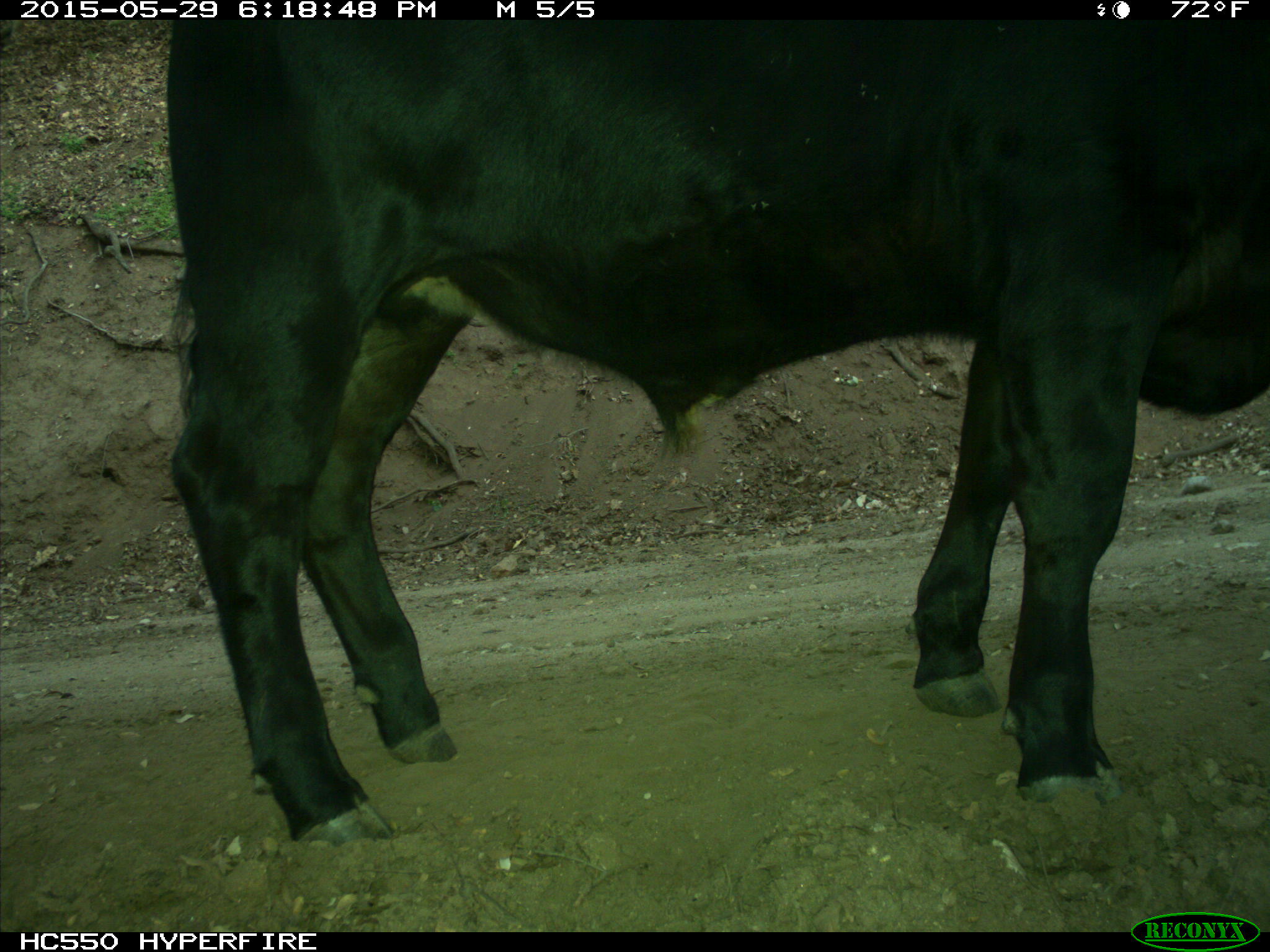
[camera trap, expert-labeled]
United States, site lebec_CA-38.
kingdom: Animalia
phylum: Chordata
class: Mammalia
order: Artiodactyla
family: Bovidae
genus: Bos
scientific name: Bos taurus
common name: domestic cow